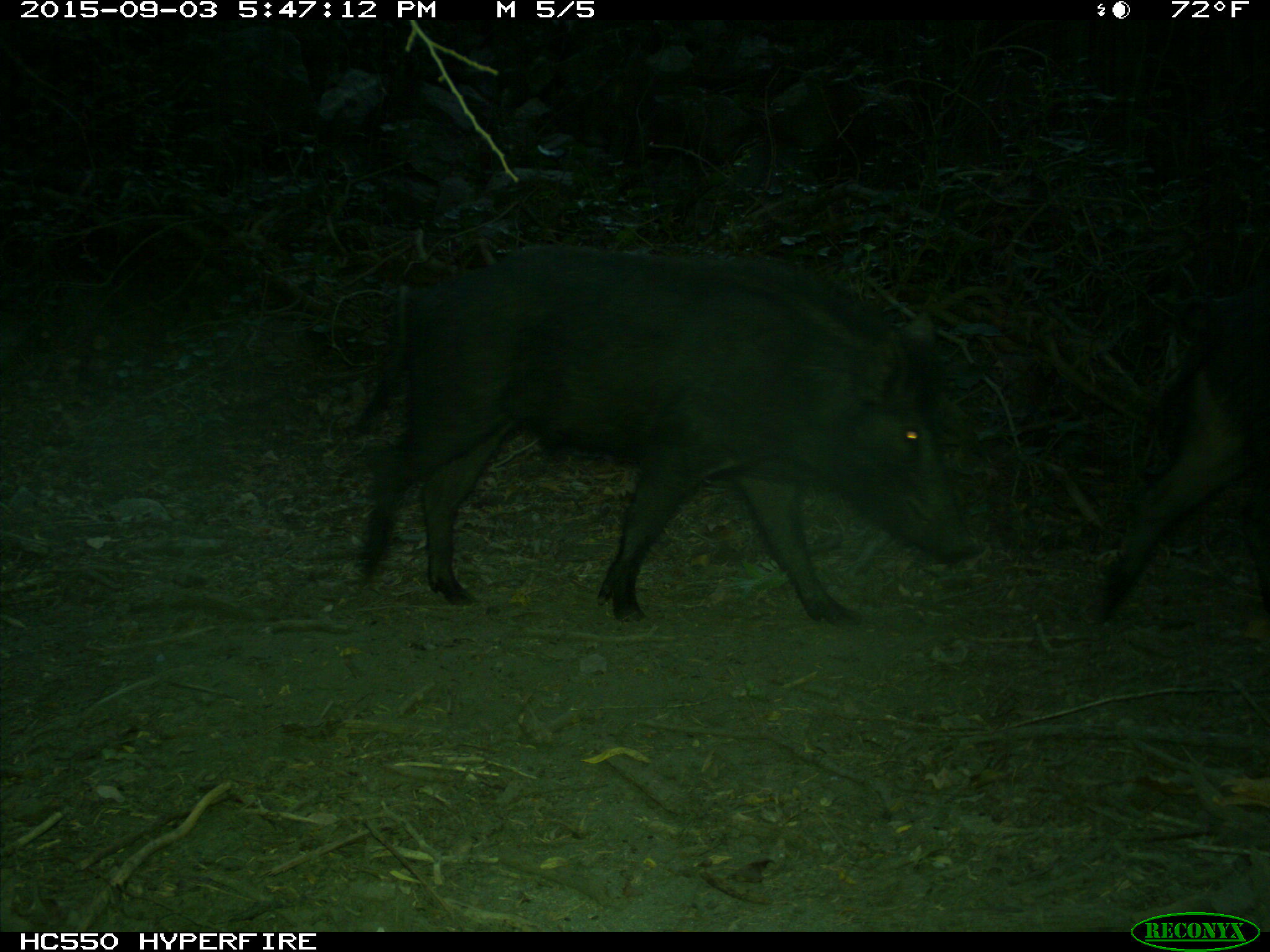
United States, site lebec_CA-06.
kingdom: Animalia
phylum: Chordata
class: Mammalia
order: Artiodactyla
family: Suidae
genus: Sus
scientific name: Sus scrofa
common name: wild boar